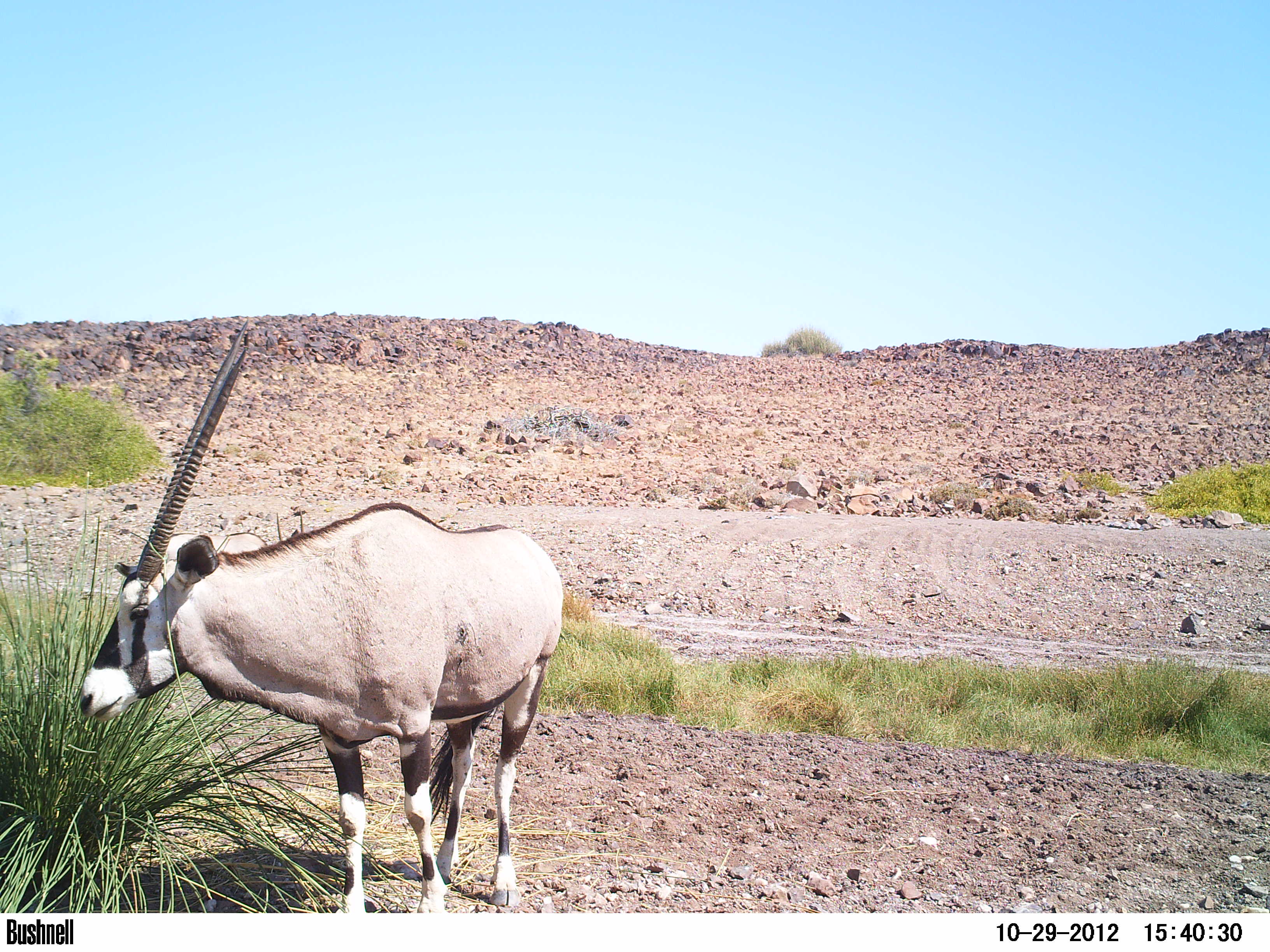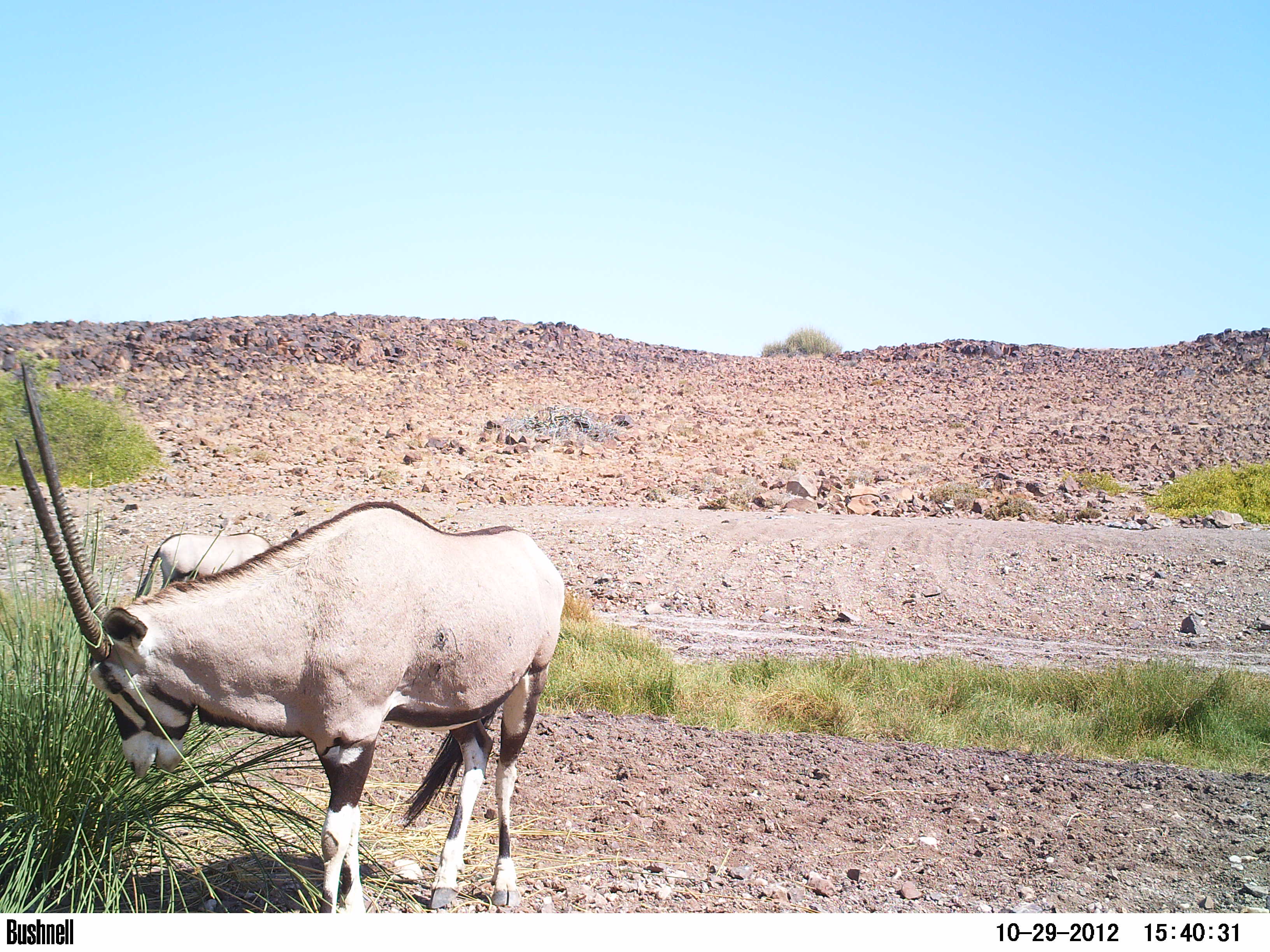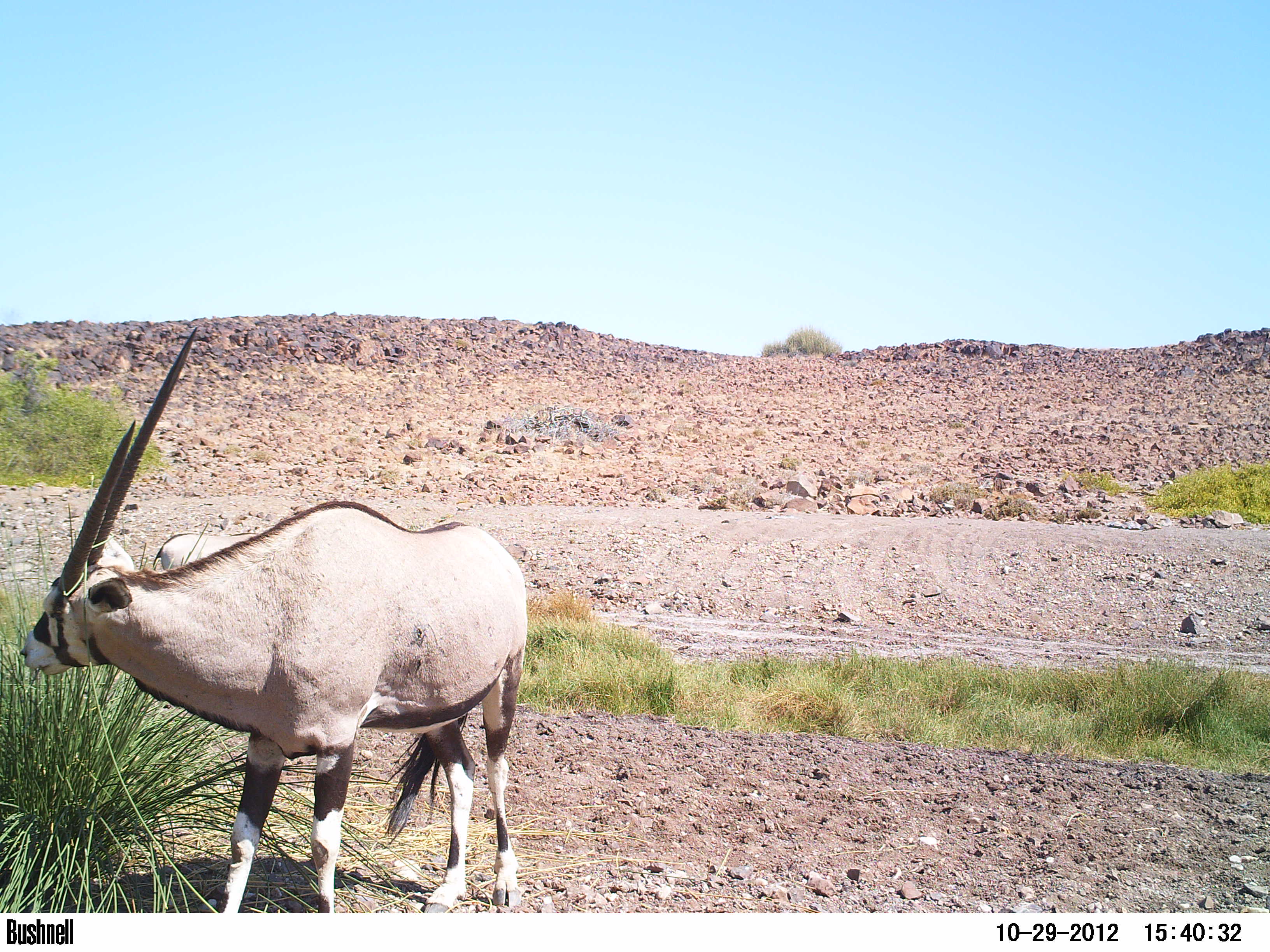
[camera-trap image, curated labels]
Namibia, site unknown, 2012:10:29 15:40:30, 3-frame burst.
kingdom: Animalia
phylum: Chordata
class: Mammalia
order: Artiodactyla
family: Bovidae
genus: Oryx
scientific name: Oryx gazella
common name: gemsbok